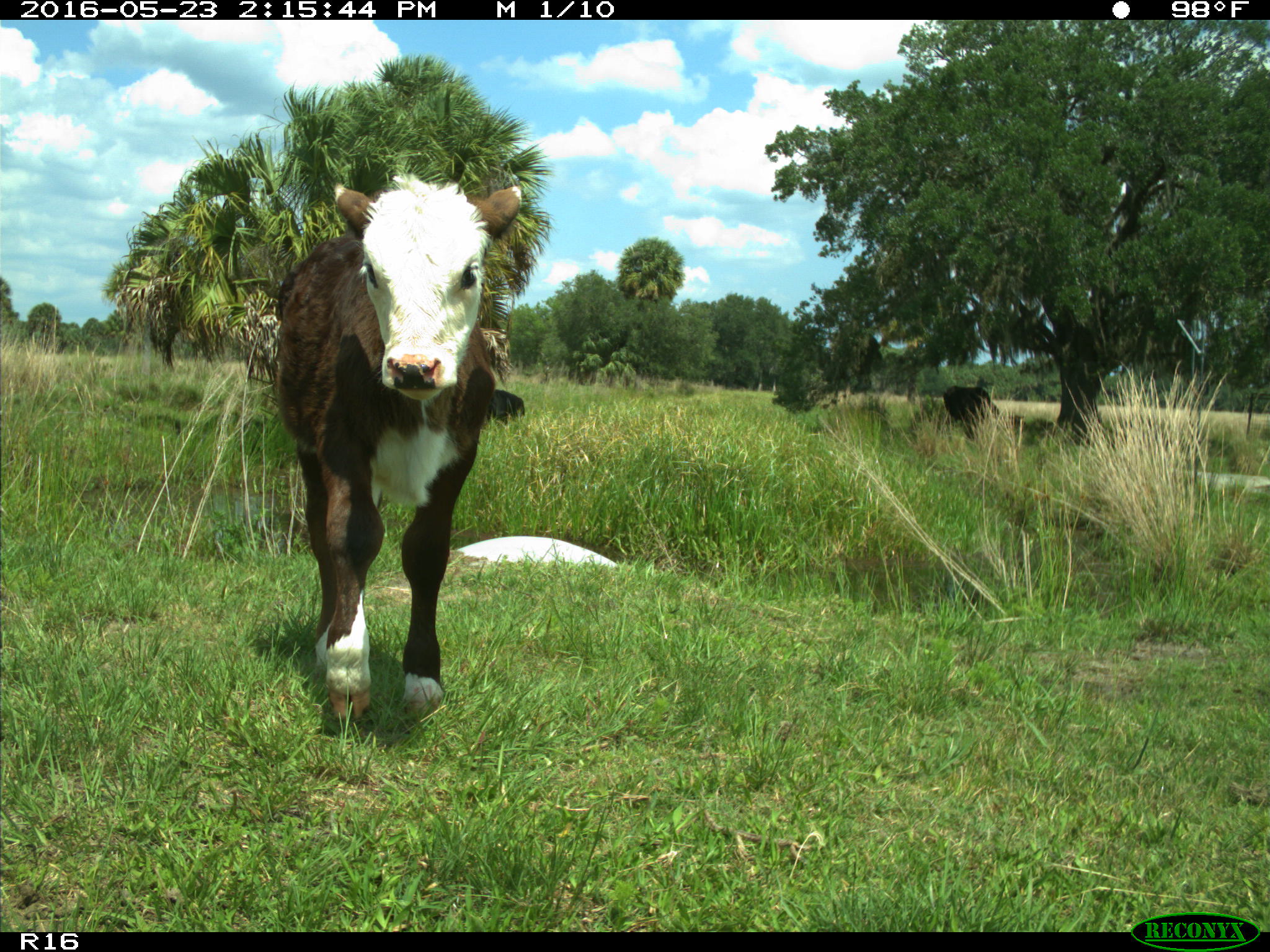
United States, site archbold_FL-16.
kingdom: Animalia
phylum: Chordata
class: Mammalia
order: Artiodactyla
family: Bovidae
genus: Bos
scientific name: Bos taurus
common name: domestic cow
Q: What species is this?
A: Bos taurus (domestic cow).